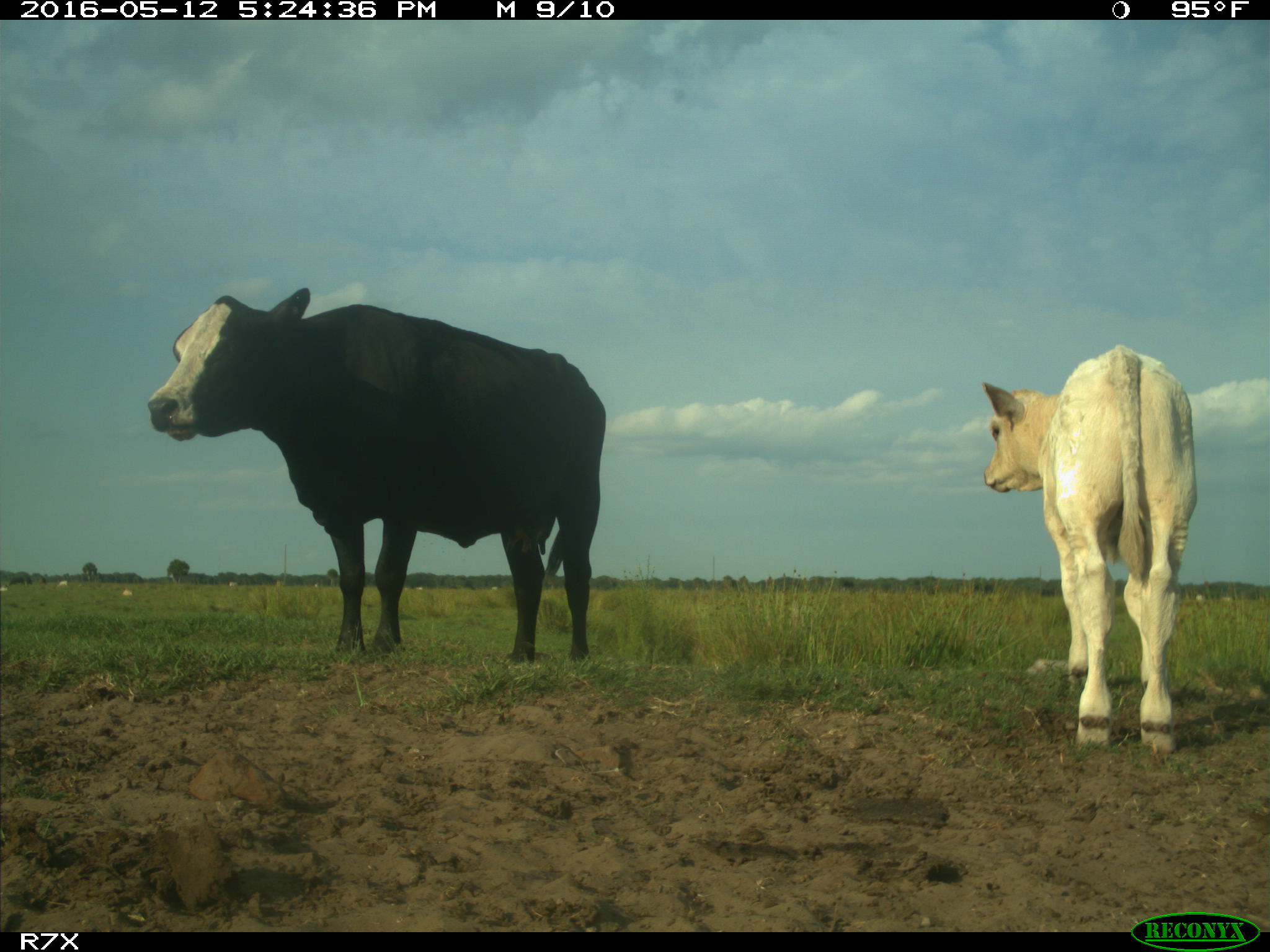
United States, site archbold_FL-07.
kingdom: Animalia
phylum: Chordata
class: Mammalia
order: Artiodactyla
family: Bovidae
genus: Bos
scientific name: Bos taurus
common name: domestic cow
Bos taurus (domestic cow).